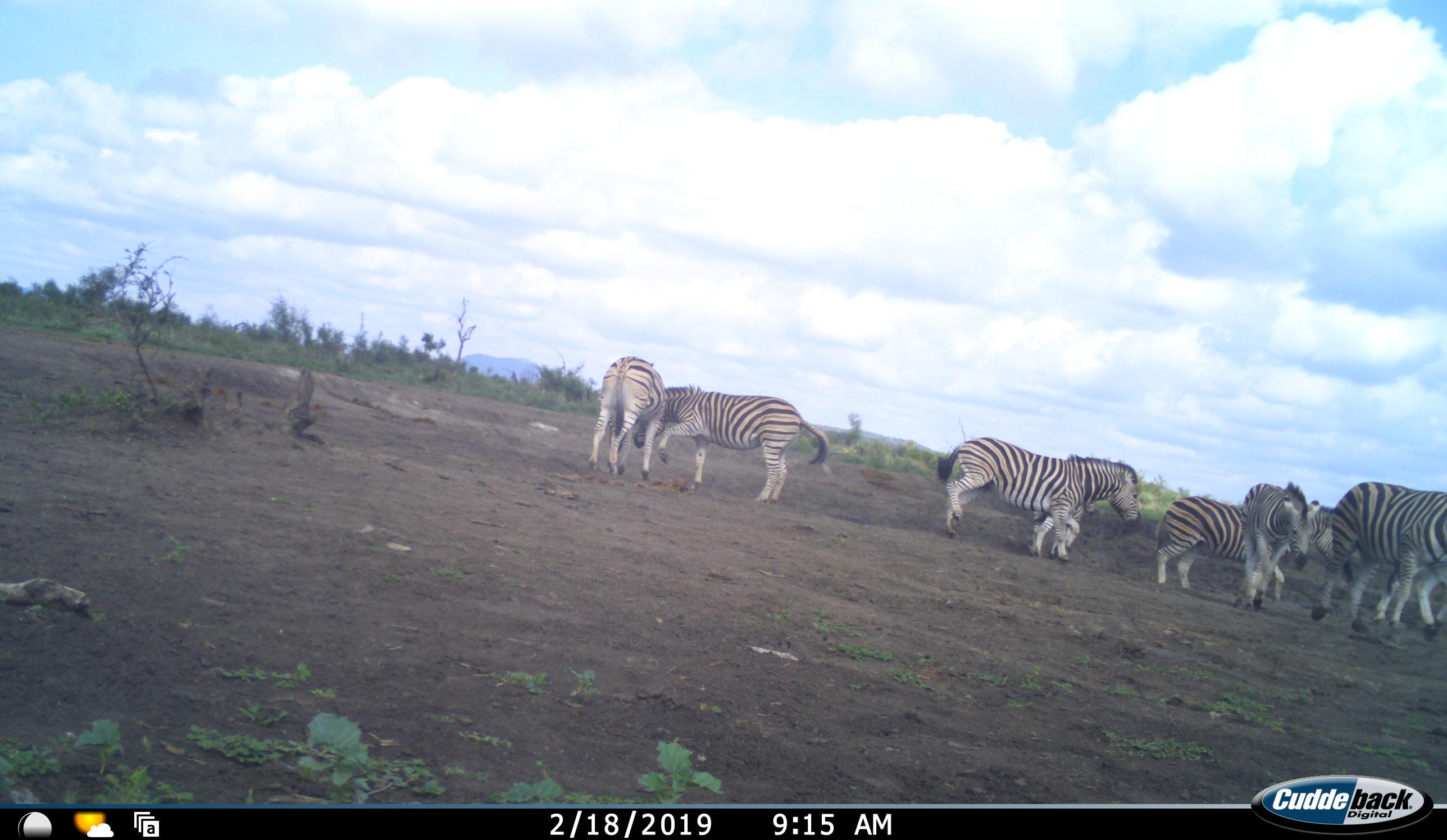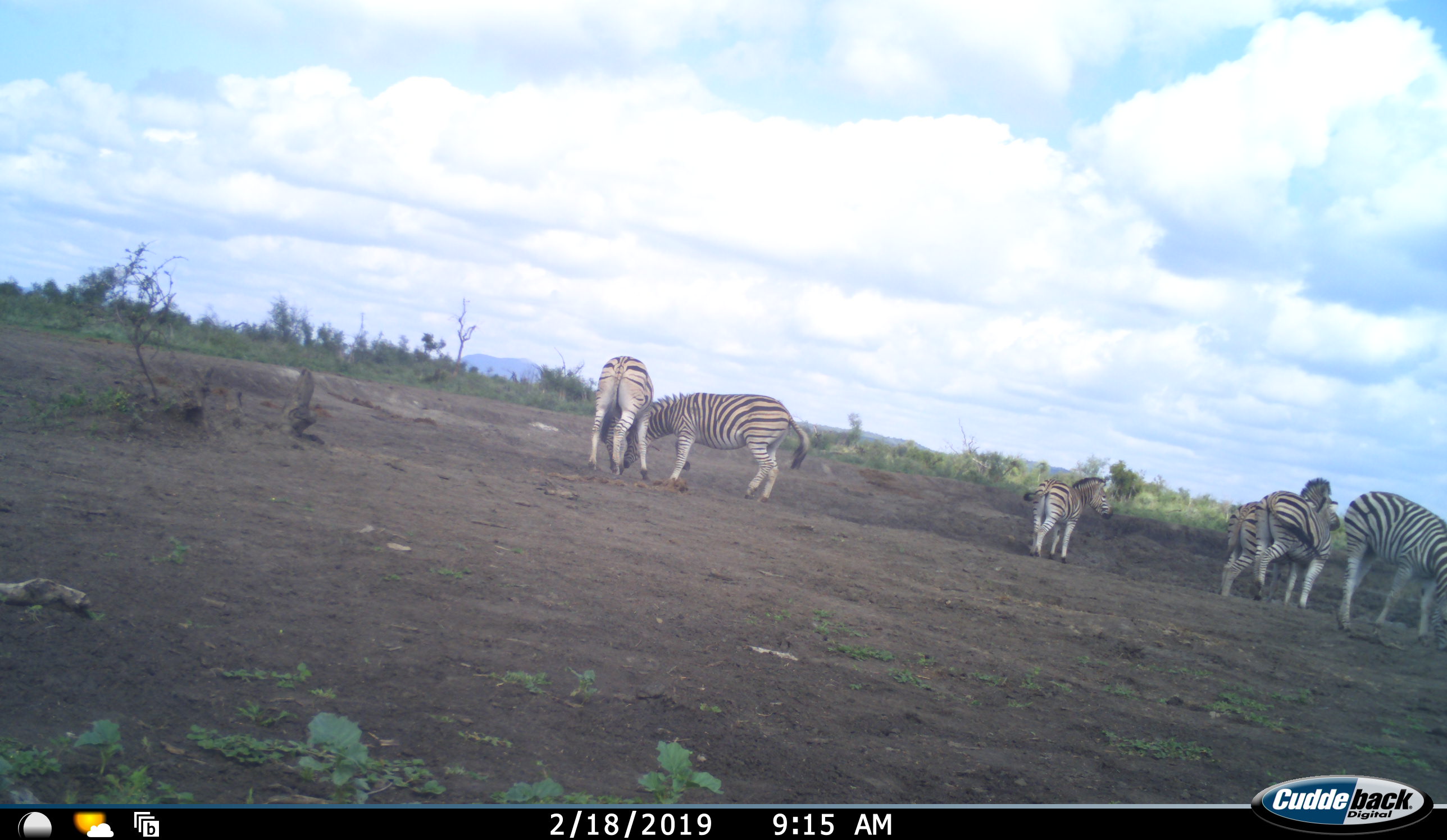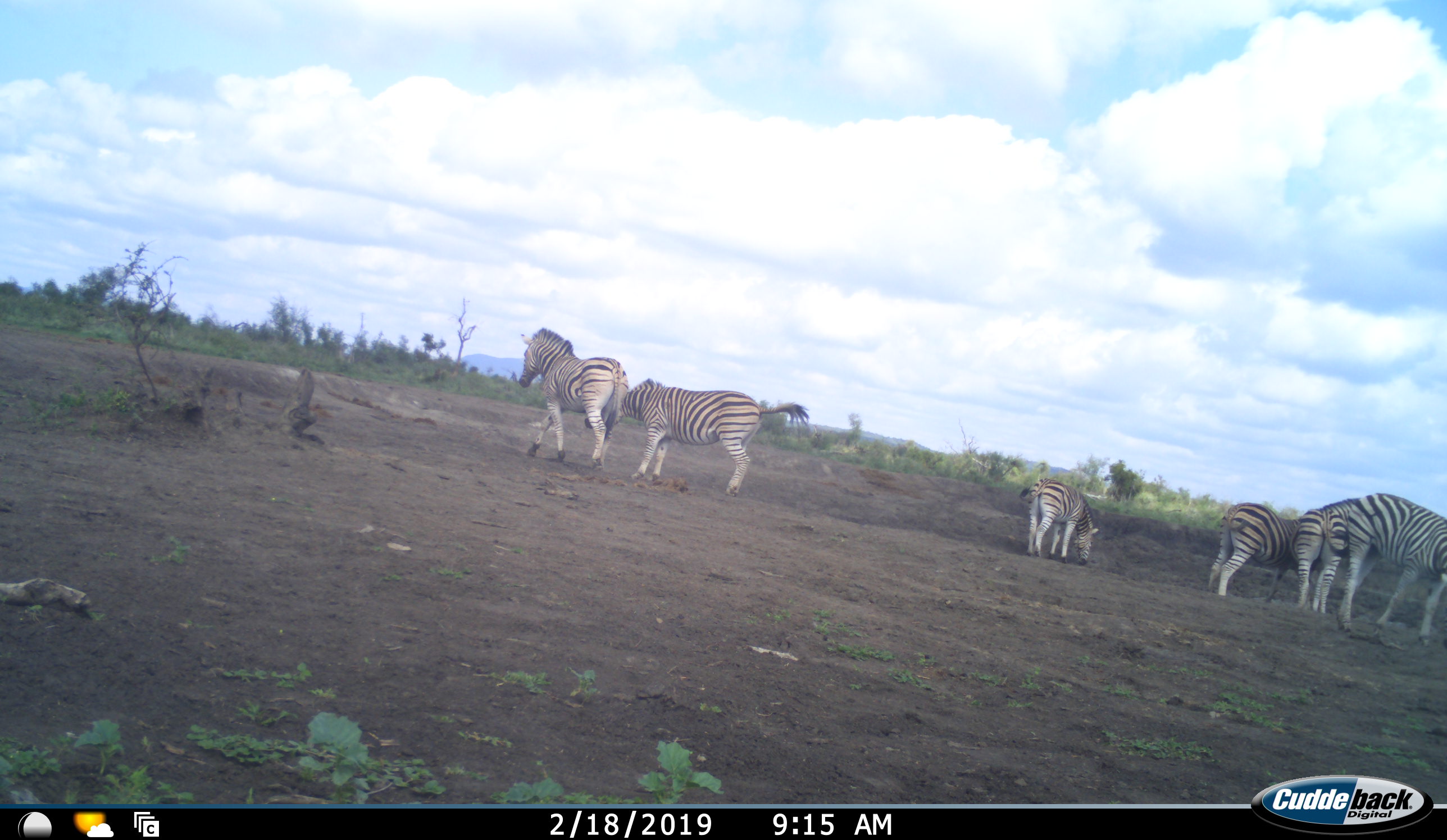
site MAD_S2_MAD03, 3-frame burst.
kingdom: Animalia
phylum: Chordata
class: Mammalia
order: Perissodactyla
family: Equidae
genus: Equus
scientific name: Equus quagga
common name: plains zebra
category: zebraplains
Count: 8.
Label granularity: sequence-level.